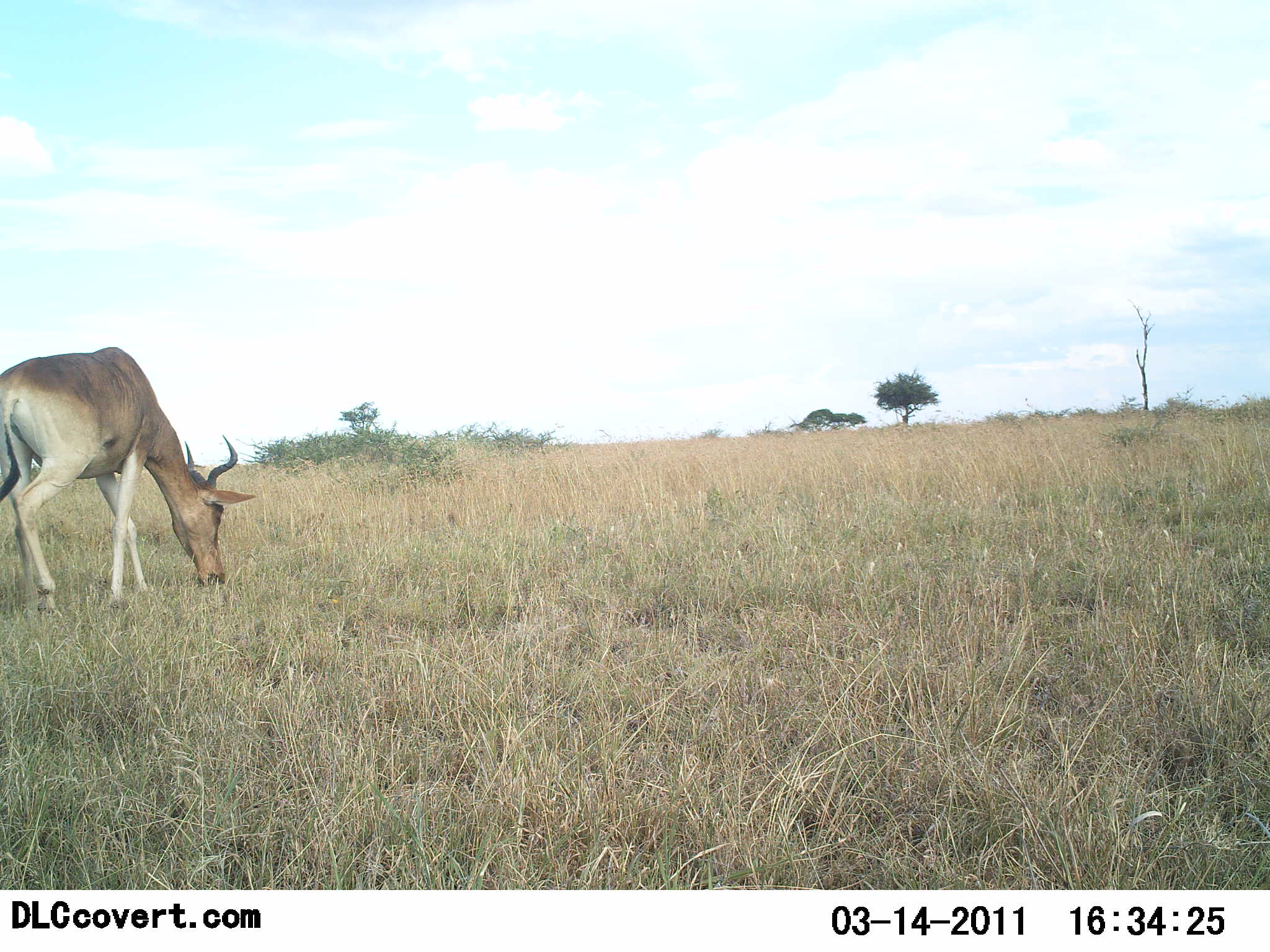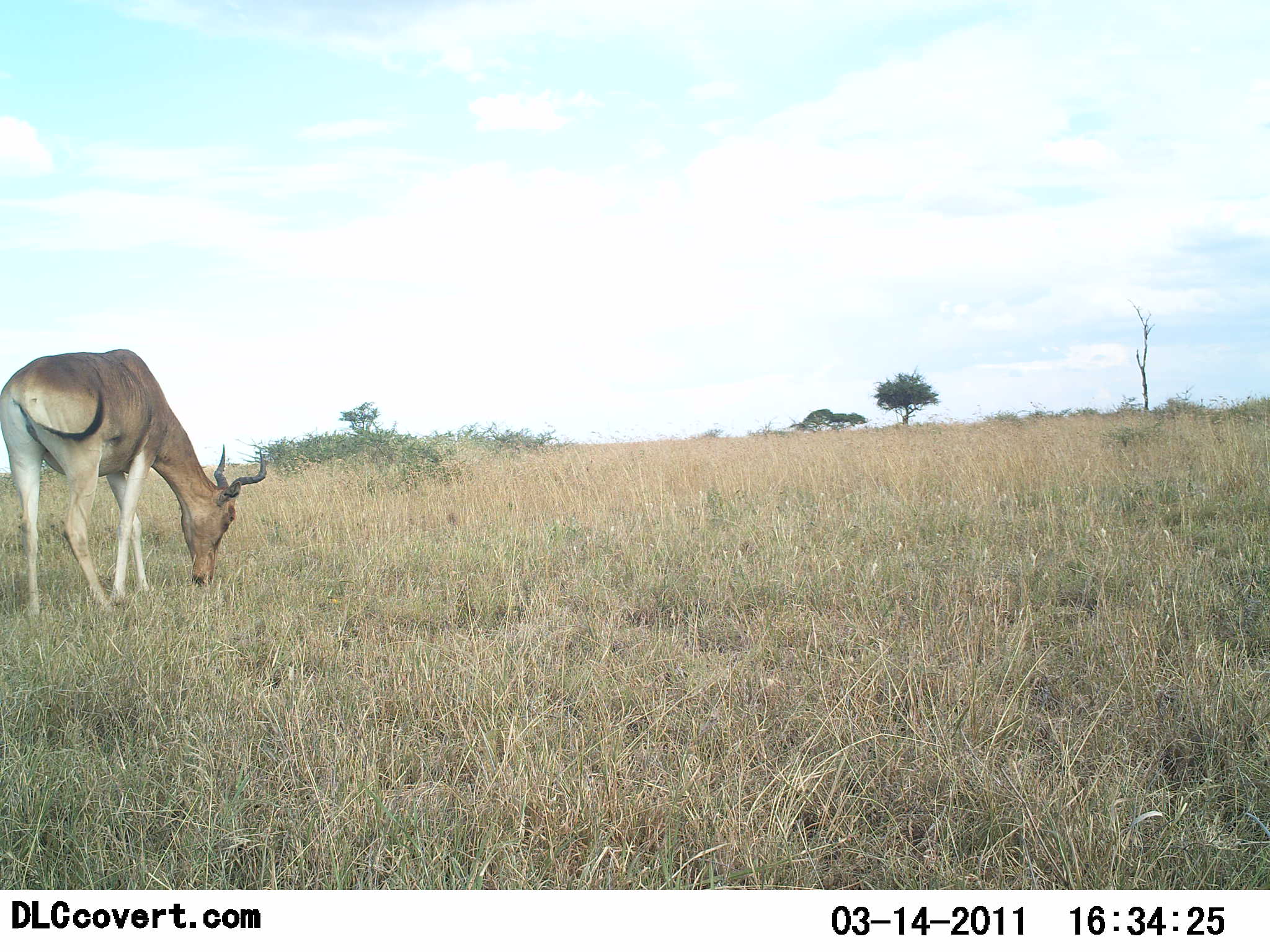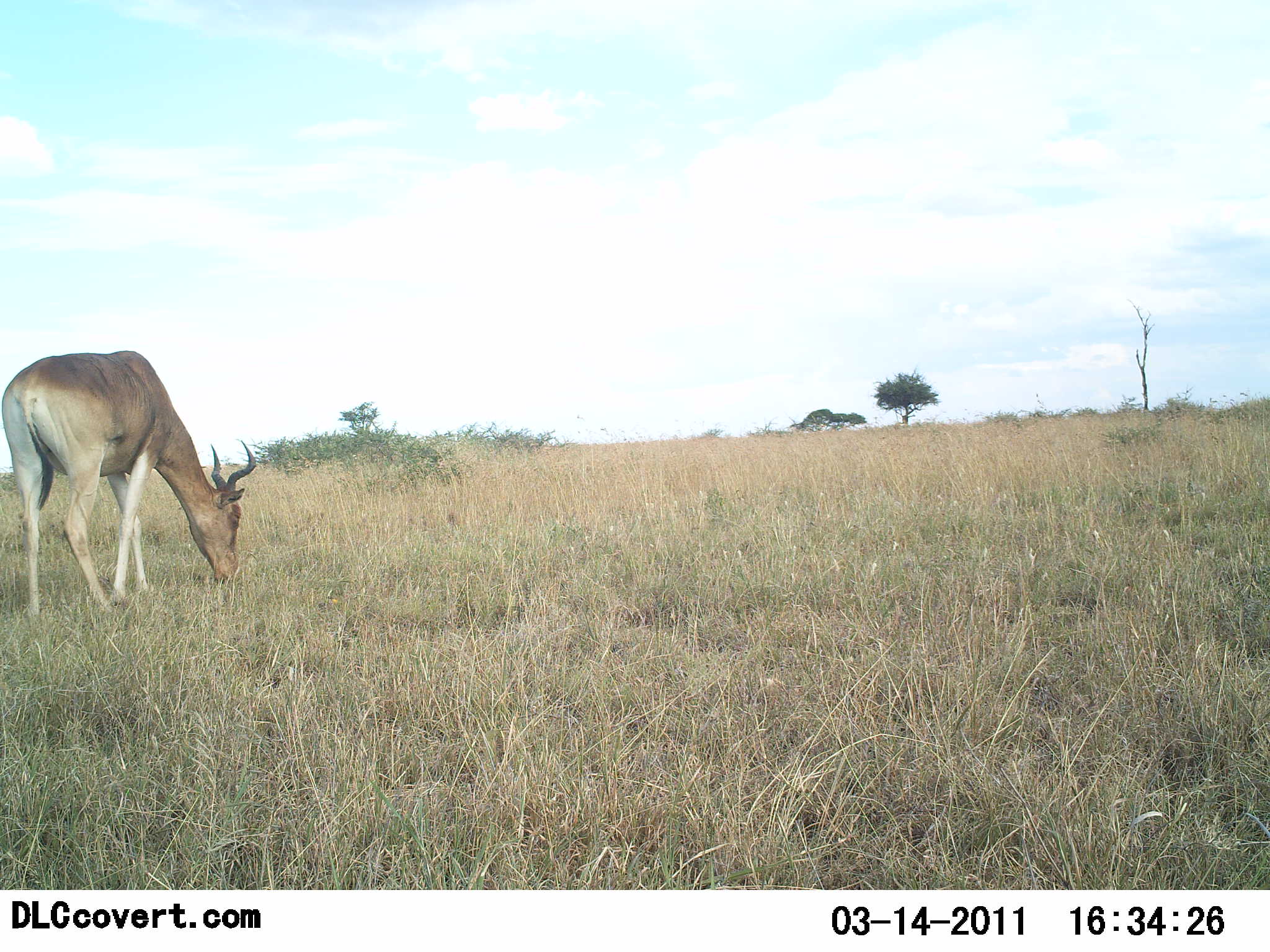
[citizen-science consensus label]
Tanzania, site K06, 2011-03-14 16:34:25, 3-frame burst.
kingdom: Animalia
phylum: Chordata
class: Mammalia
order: Artiodactyla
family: Bovidae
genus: Alcelaphus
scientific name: Alcelaphus buselaphus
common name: hartebeest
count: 1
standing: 17%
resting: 0%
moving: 8%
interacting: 0%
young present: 0%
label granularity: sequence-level